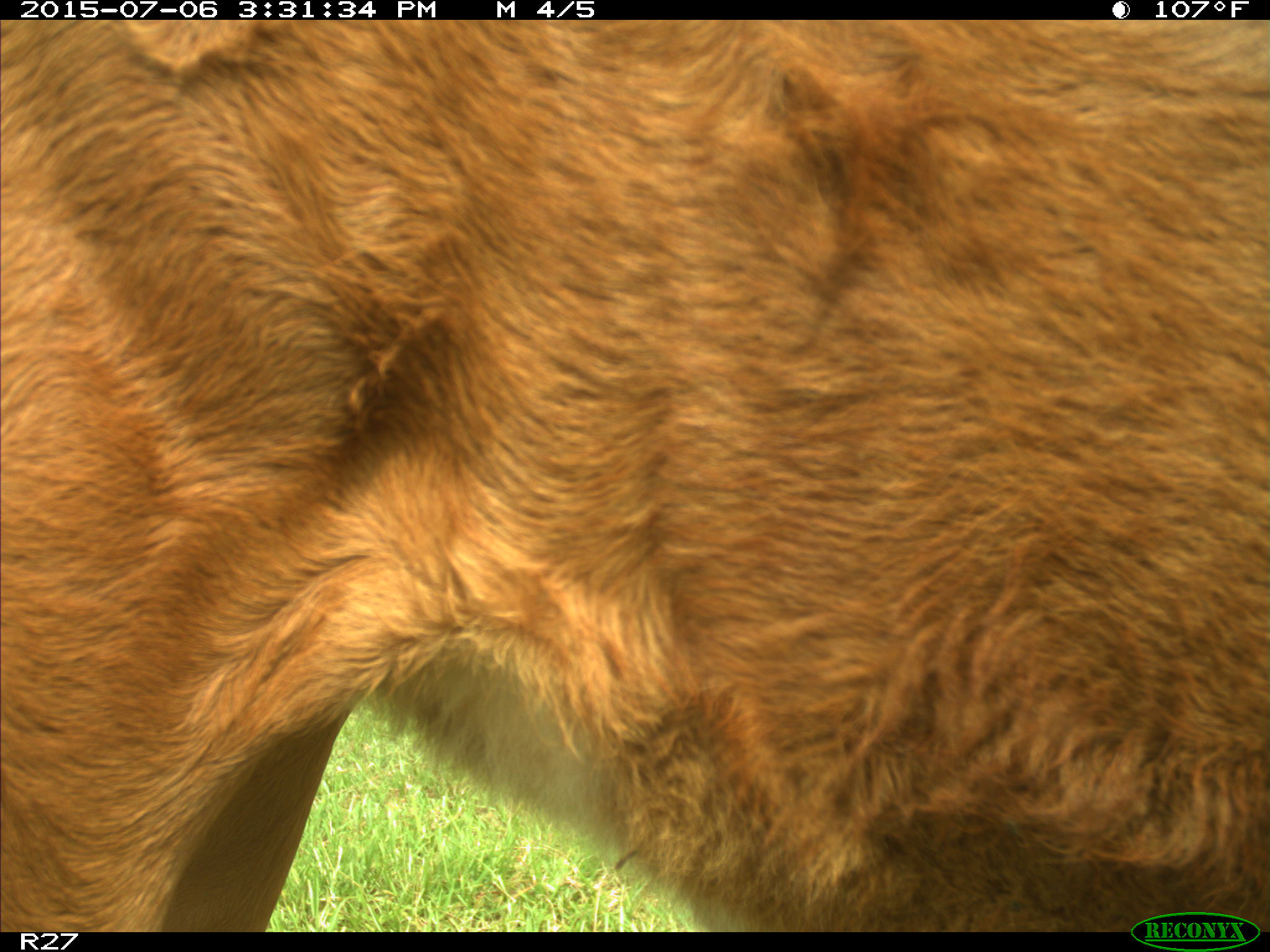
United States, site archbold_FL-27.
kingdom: Animalia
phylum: Chordata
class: Mammalia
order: Artiodactyla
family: Bovidae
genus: Bos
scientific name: Bos taurus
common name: domestic cow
Bos taurus (domestic cow).